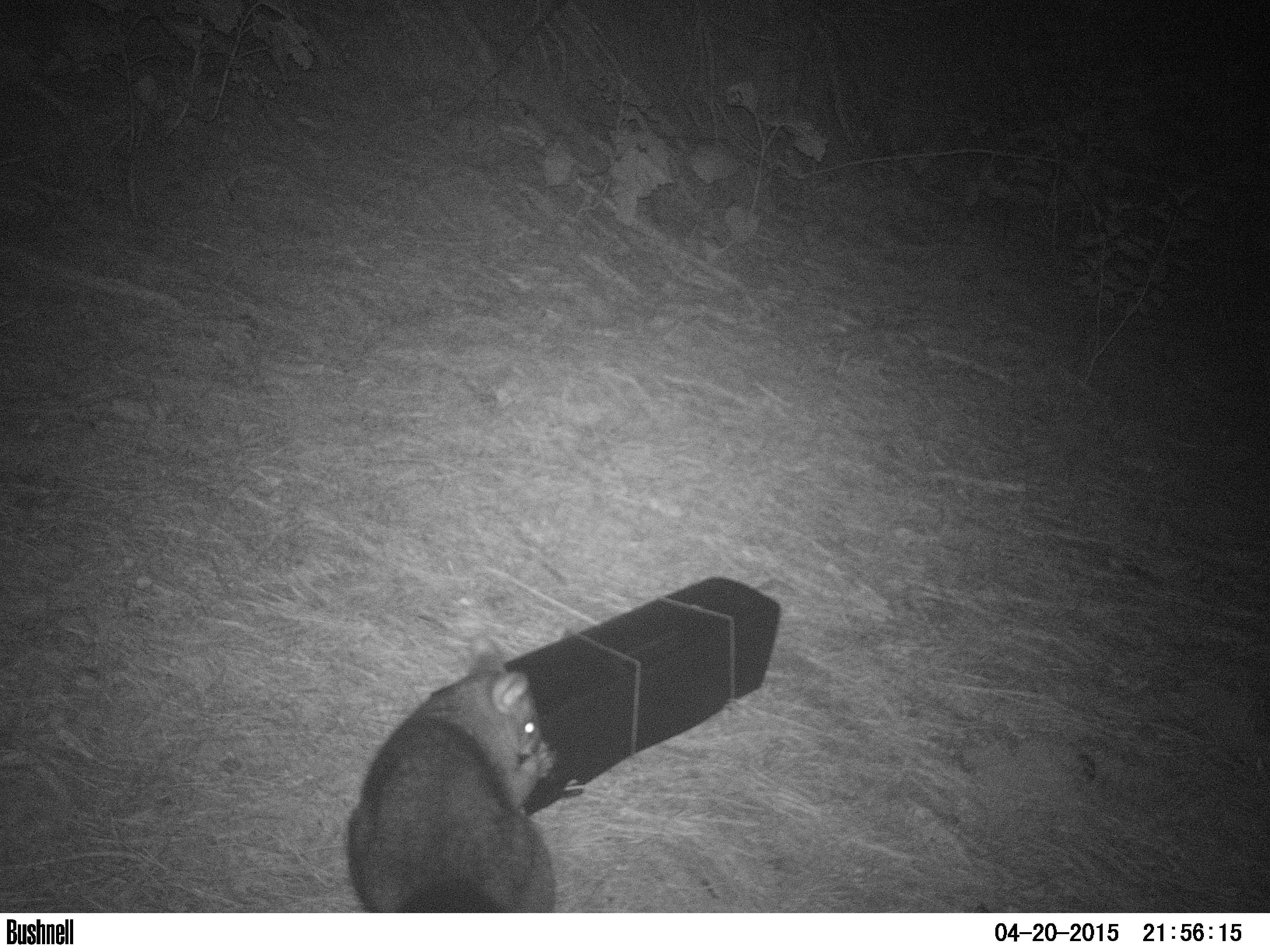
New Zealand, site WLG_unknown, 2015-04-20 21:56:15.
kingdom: Animalia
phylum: Chordata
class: Mammalia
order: Diprotodontia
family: Phalangeridae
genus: Trichosurus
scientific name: Trichosurus vulpecula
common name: common brushtail possum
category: possum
Possum (common brushtail possum) (Trichosurus vulpecula).